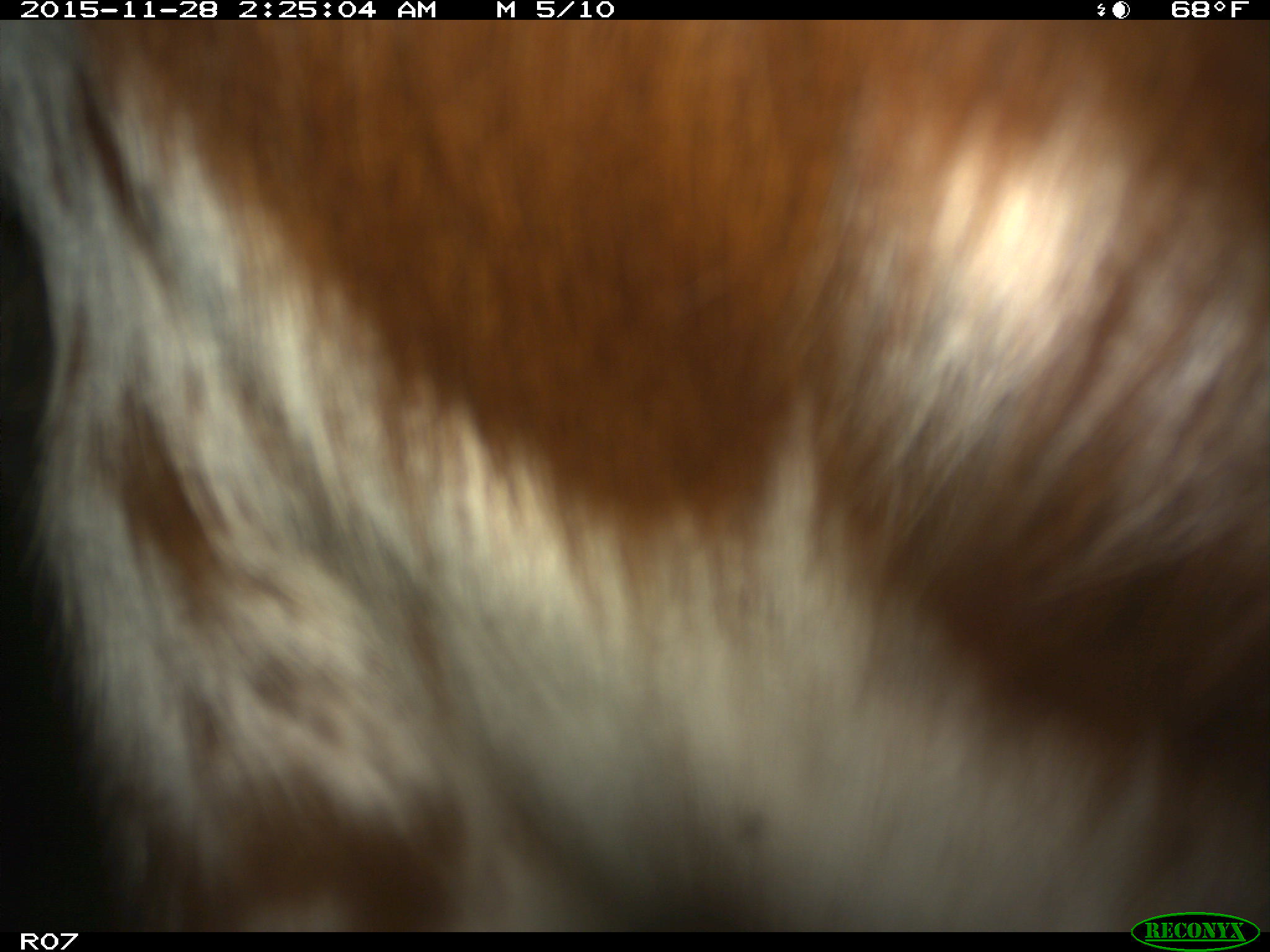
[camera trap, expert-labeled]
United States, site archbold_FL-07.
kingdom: Animalia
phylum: Chordata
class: Mammalia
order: Artiodactyla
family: Bovidae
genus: Bos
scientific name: Bos taurus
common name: domestic cow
Bos taurus (domestic cow).